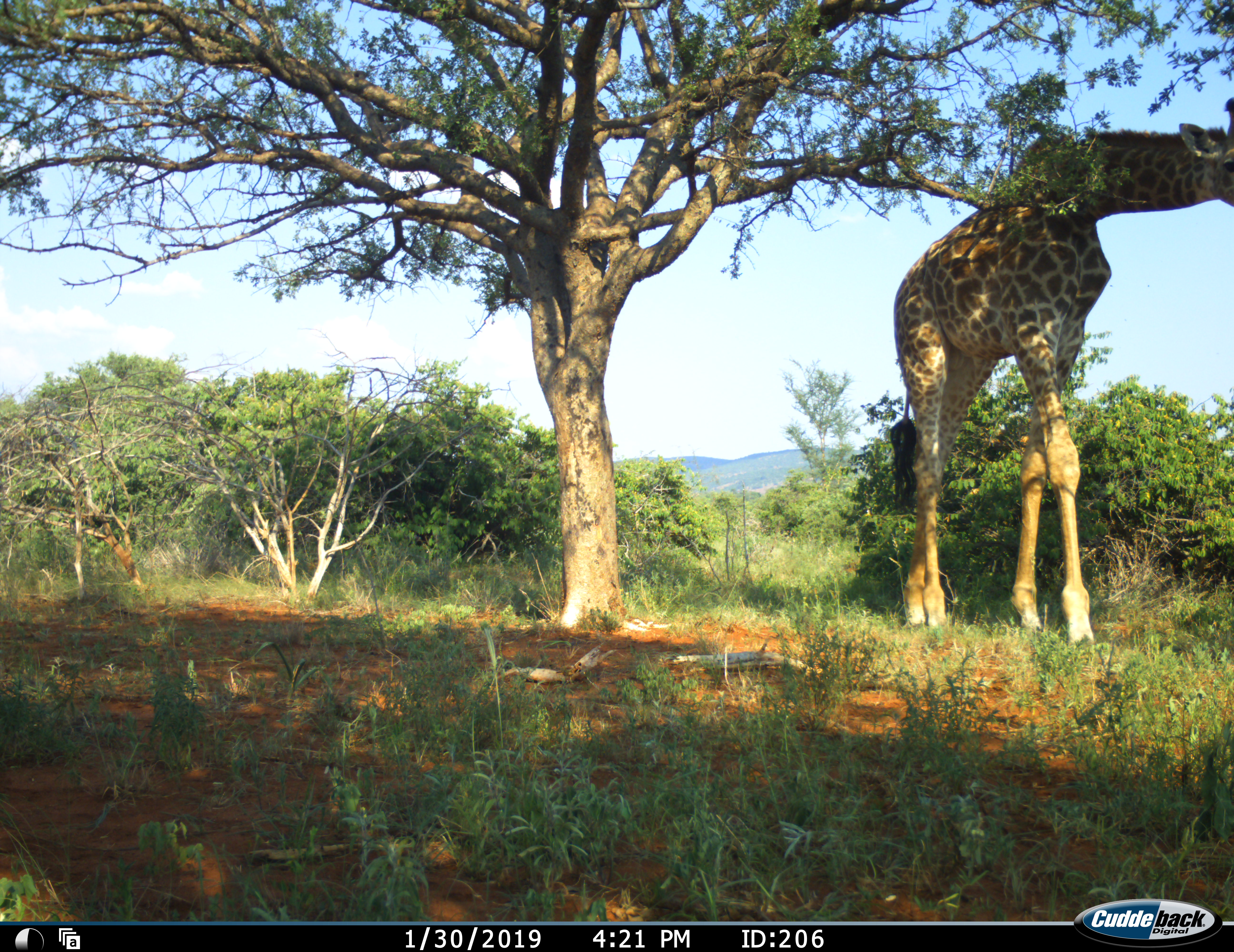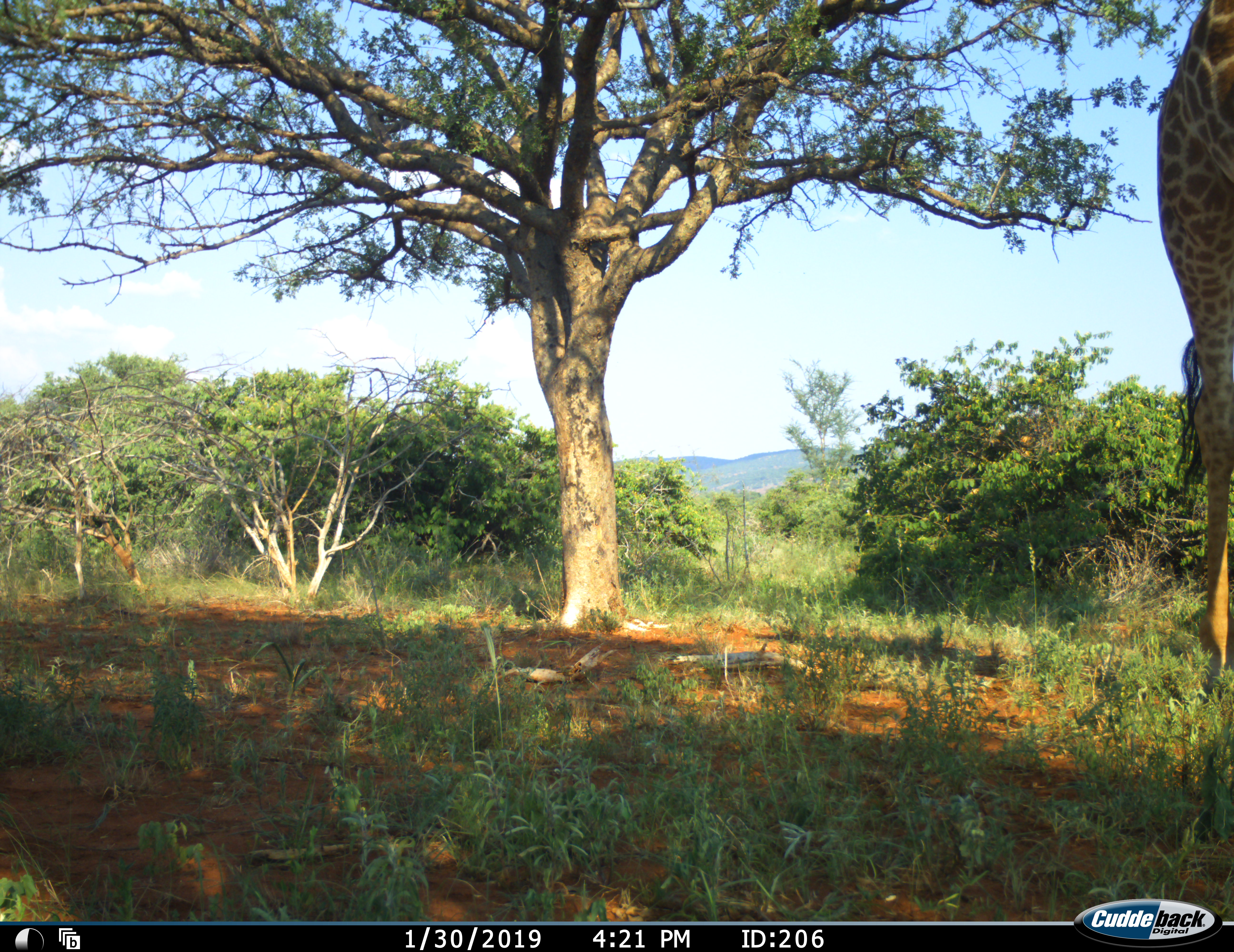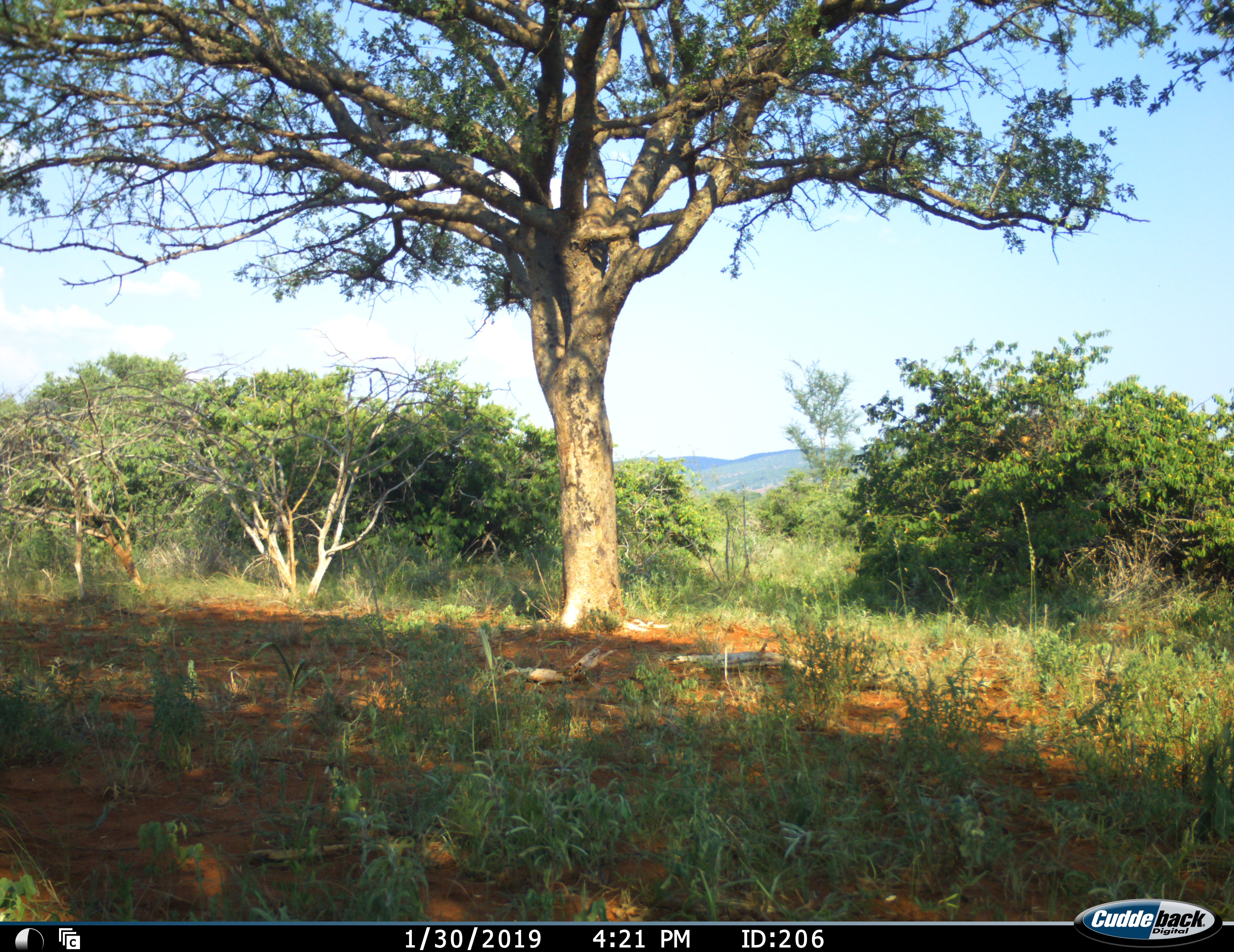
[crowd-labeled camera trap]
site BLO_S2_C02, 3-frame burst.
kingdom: Animalia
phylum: Chordata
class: Mammalia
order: Artiodactyla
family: Giraffidae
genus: Giraffa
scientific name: Giraffa camelopardalis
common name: giraffe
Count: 1.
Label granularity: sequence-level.